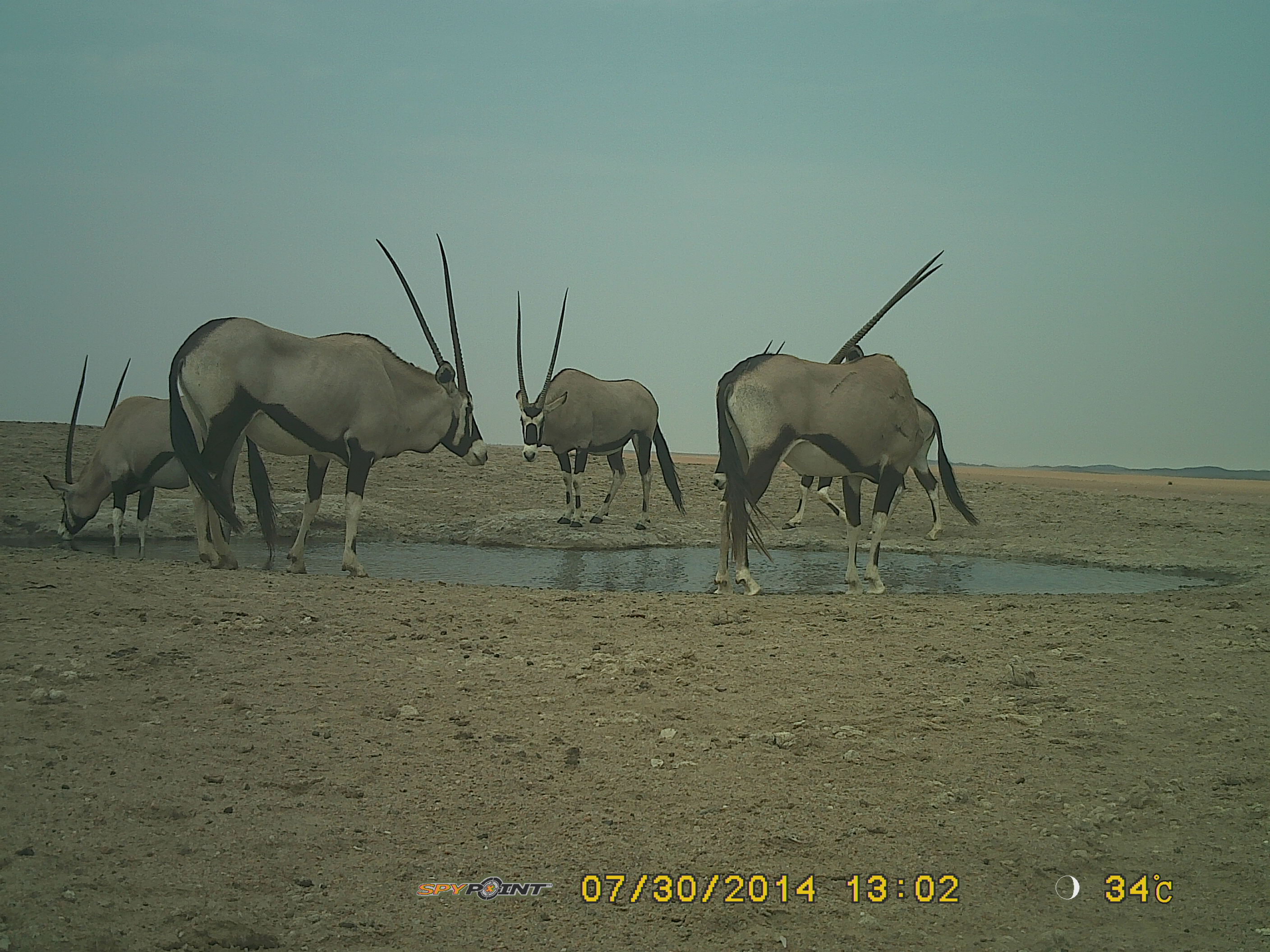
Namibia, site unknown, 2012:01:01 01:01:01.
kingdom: Animalia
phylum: Chordata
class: Mammalia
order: Artiodactyla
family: Bovidae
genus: Oryx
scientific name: Oryx gazella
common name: gemsbok